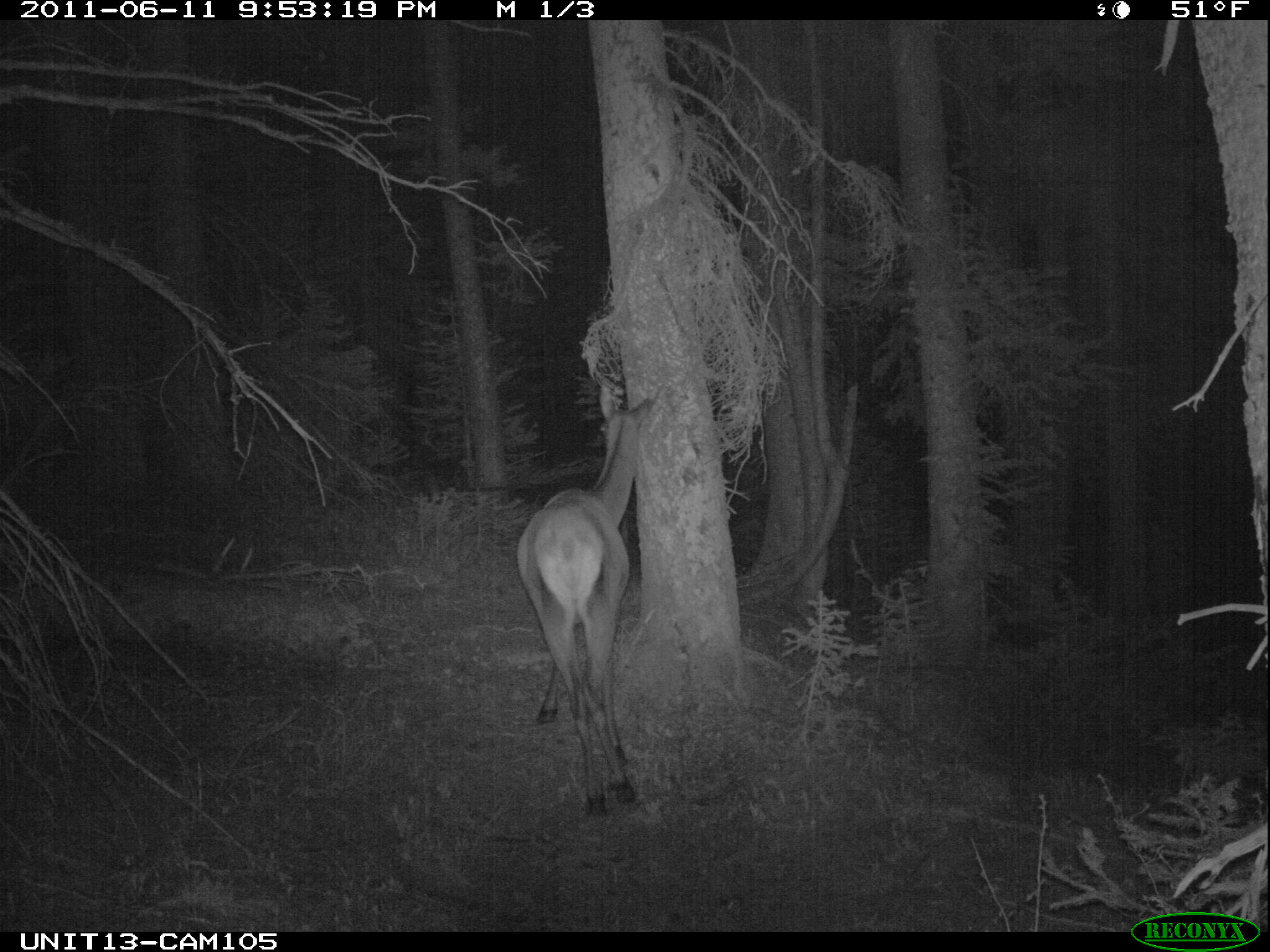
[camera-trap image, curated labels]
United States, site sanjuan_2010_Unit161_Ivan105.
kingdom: Animalia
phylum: Chordata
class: Mammalia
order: Artiodactyla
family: Cervidae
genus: Cervus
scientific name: Cervus elaphus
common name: red deer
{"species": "Cervus elaphus (red deer)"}